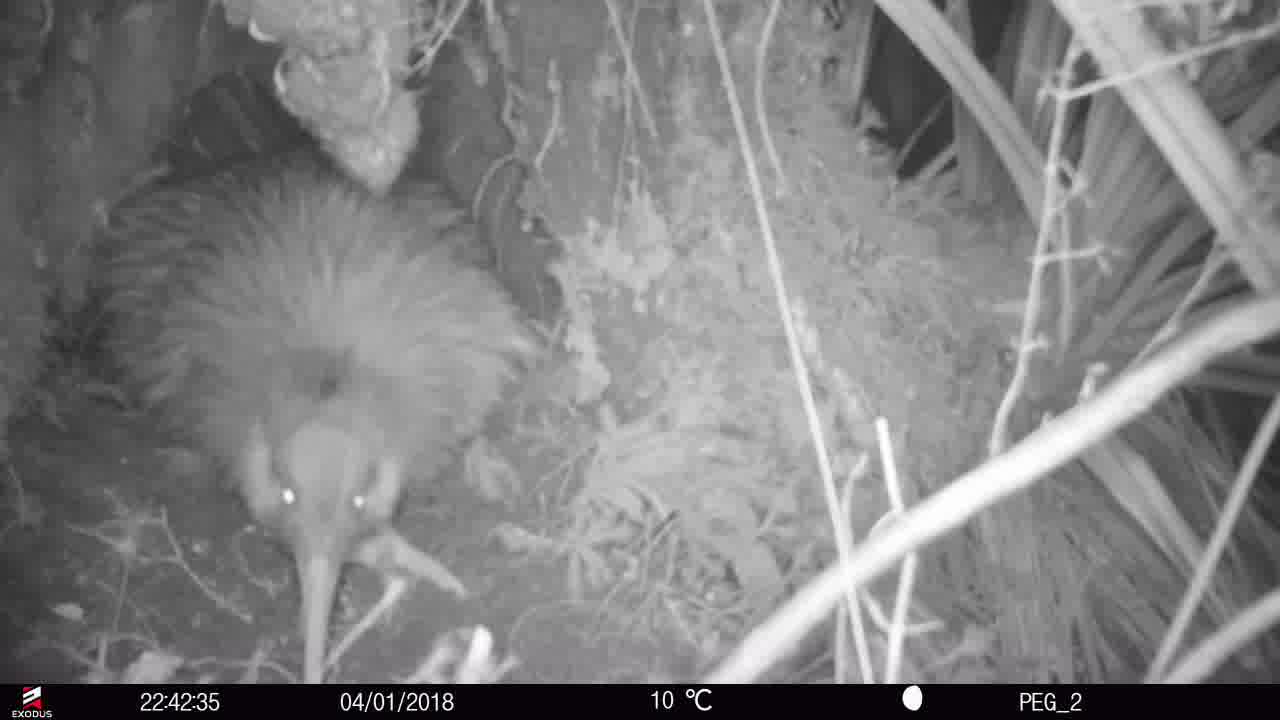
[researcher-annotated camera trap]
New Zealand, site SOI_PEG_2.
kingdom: Animalia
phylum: Chordata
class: Aves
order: Apterygiformes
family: Apterygidae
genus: Apteryx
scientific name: Apteryx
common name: kiwi